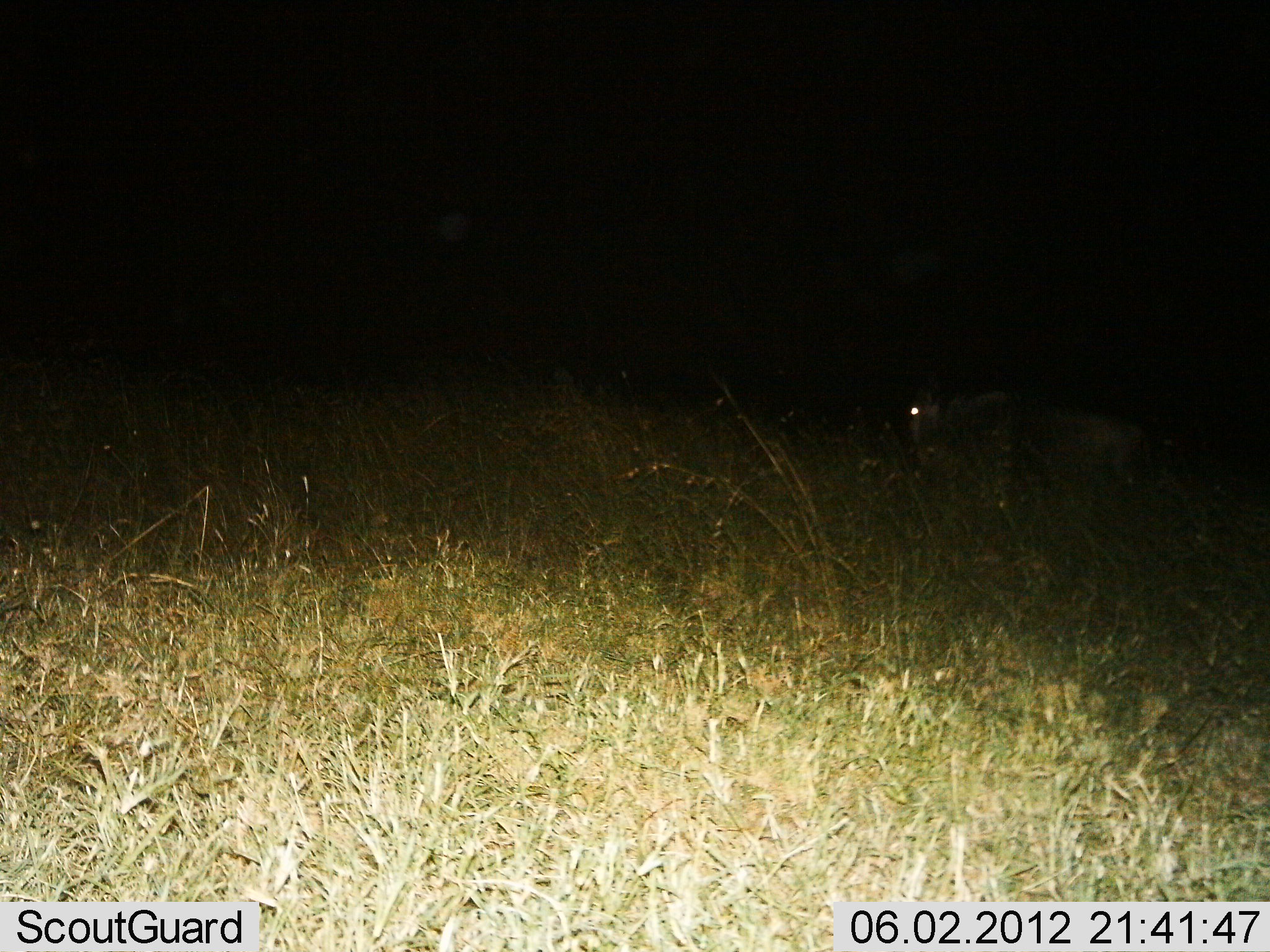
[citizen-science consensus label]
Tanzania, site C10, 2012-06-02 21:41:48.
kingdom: Animalia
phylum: Chordata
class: Mammalia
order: Artiodactyla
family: Bovidae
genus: Connochaetes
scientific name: Connochaetes taurinus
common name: blue wildebeest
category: wildebeest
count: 1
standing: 70%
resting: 0%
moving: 30%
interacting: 0%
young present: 0%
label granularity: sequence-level